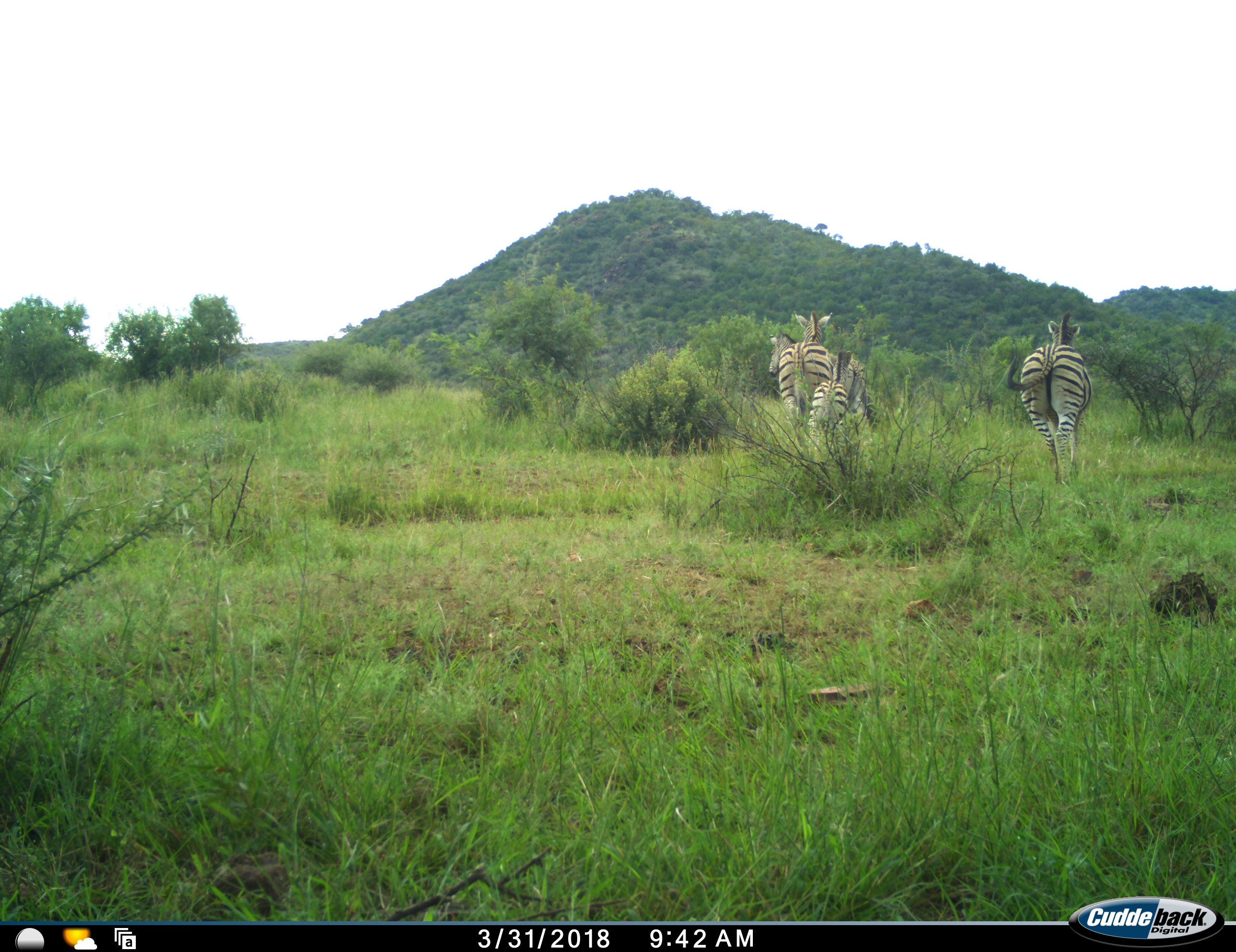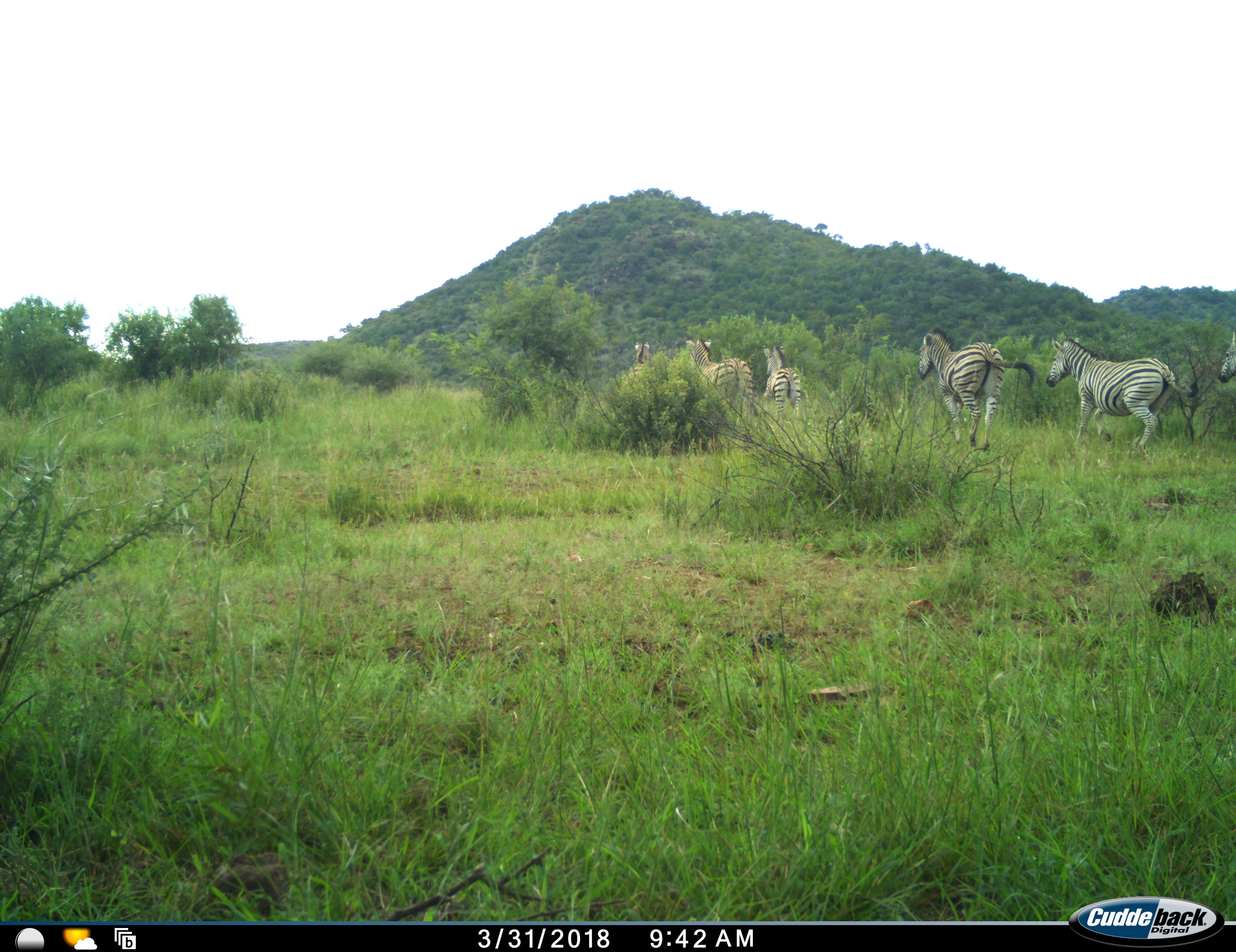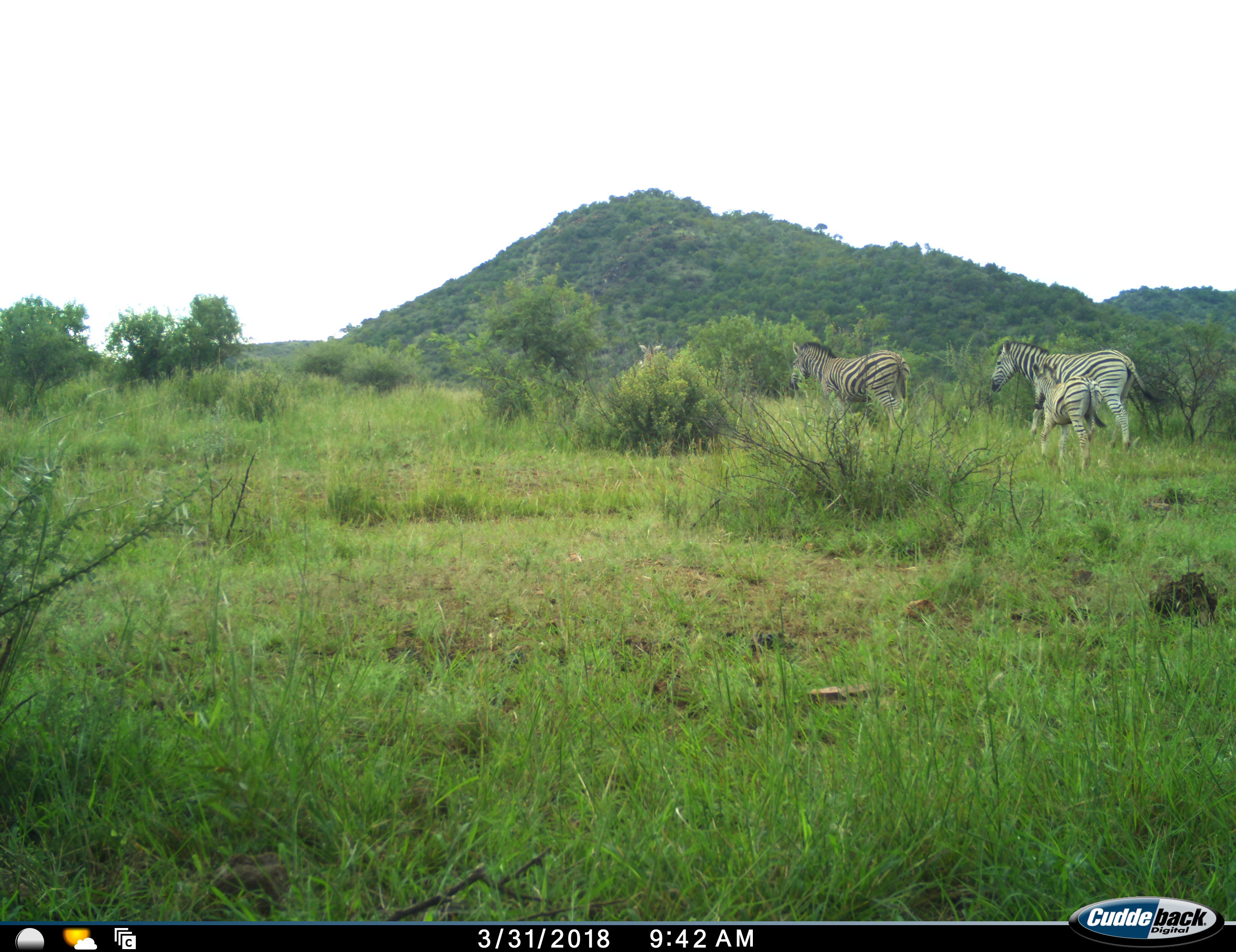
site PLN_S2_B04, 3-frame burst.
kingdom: Animalia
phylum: Chordata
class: Mammalia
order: Perissodactyla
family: Equidae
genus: Equus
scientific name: Equus quagga burchellii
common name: burchell's zebra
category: zebraburchells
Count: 7.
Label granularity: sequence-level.